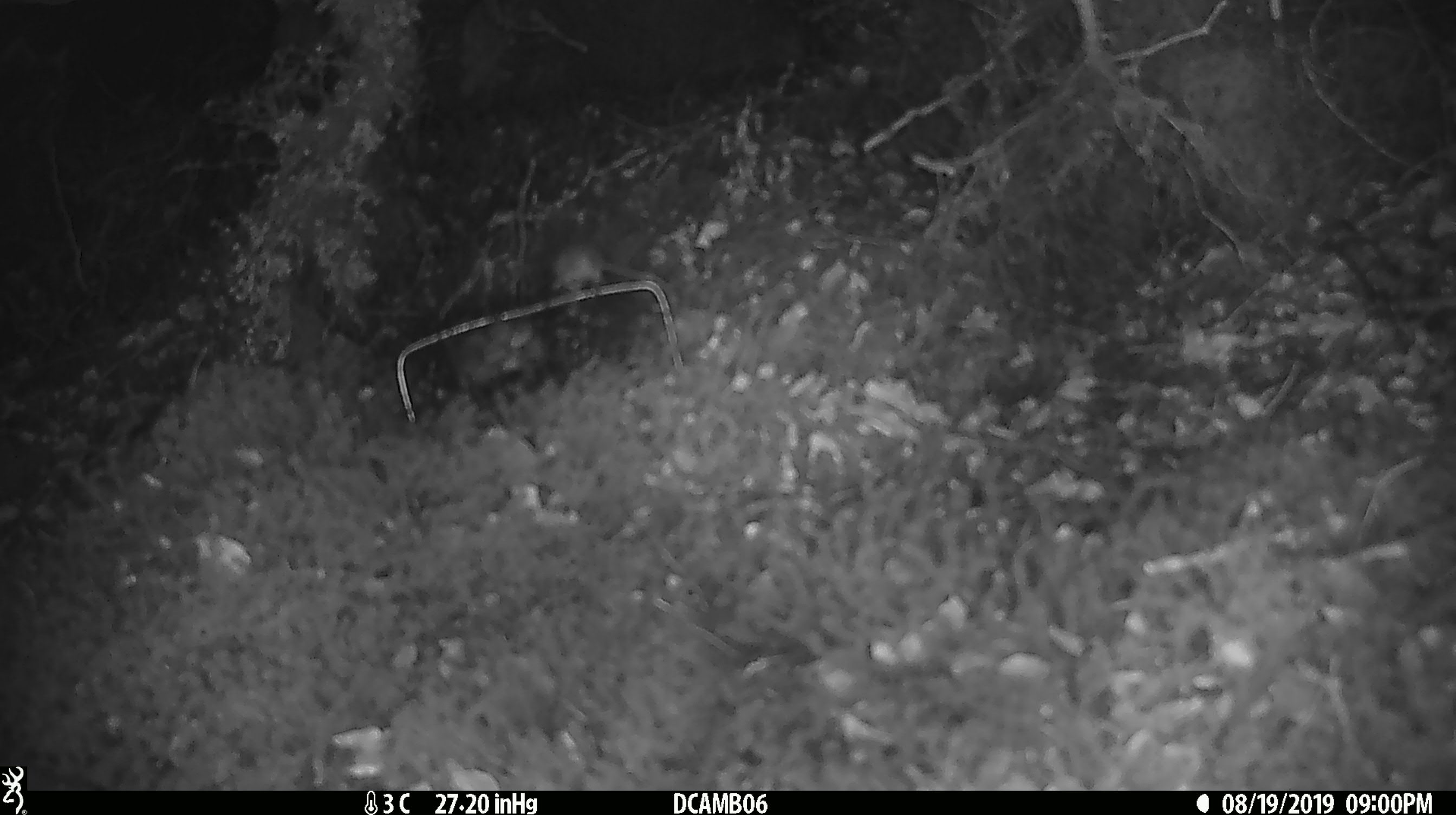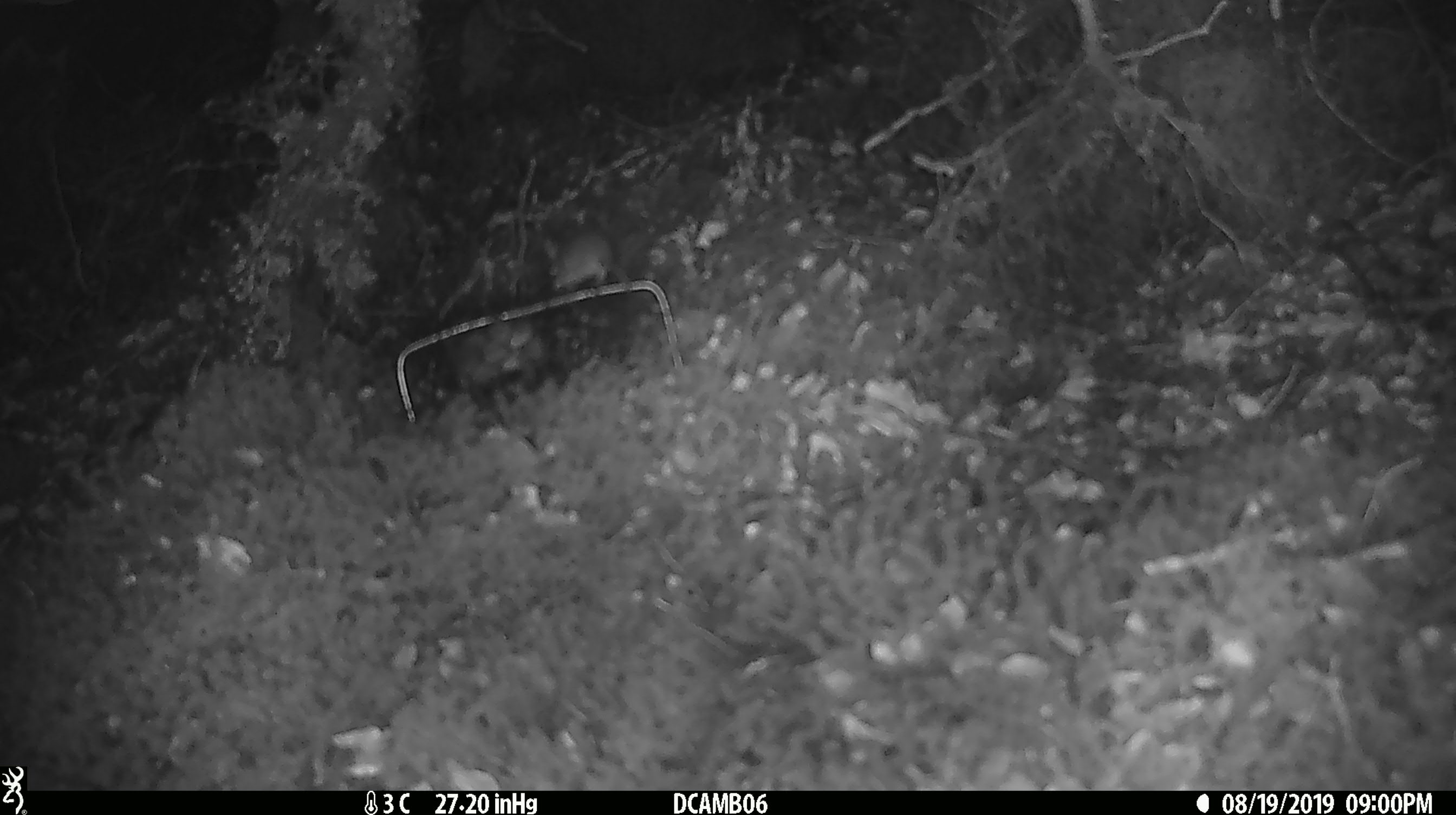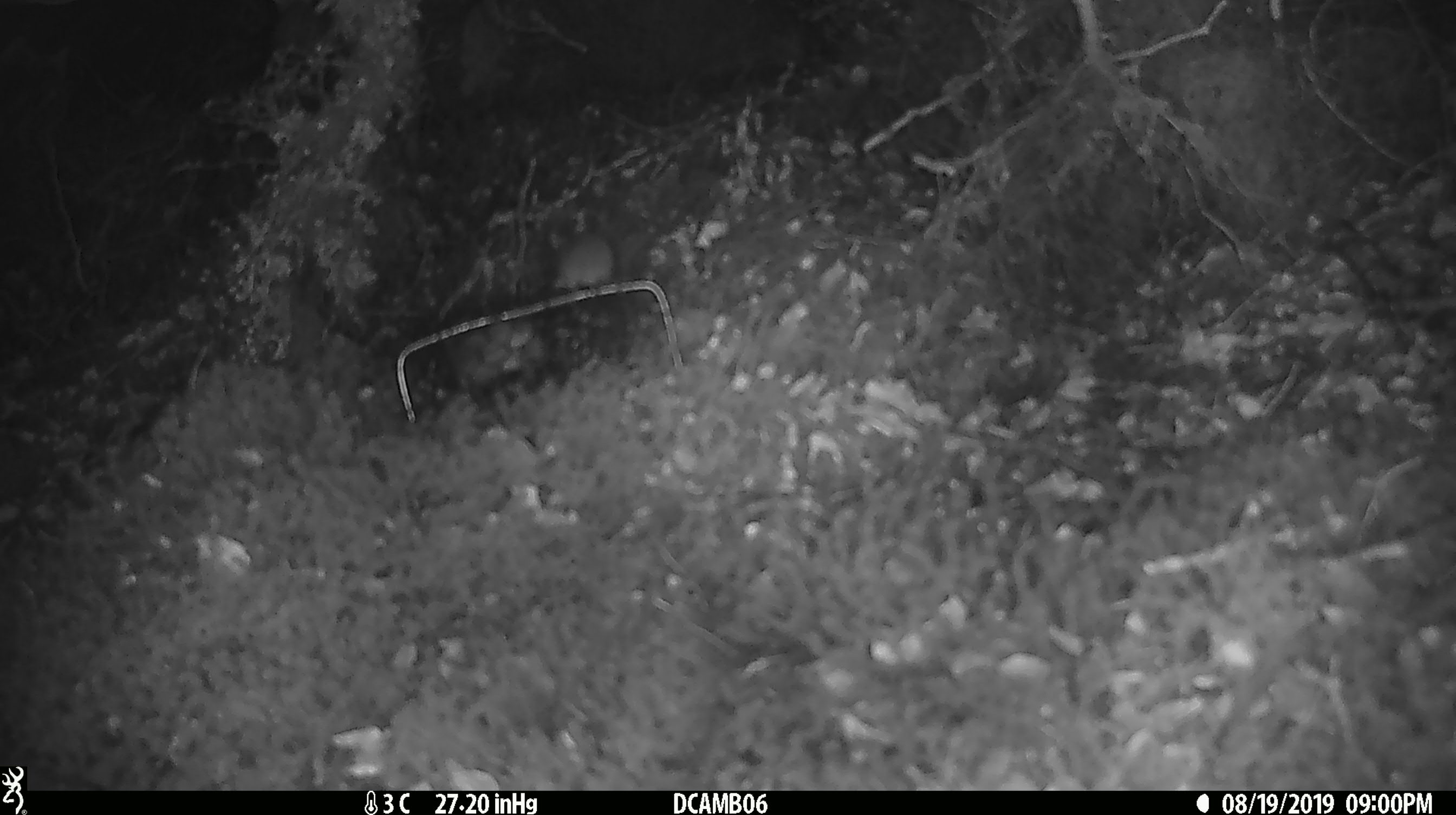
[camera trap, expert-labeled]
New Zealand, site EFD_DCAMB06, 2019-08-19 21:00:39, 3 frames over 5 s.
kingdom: Animalia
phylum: Chordata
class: Mammalia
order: Rodentia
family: Muridae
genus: Mus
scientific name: Mus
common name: mouse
Mouse (Mus).